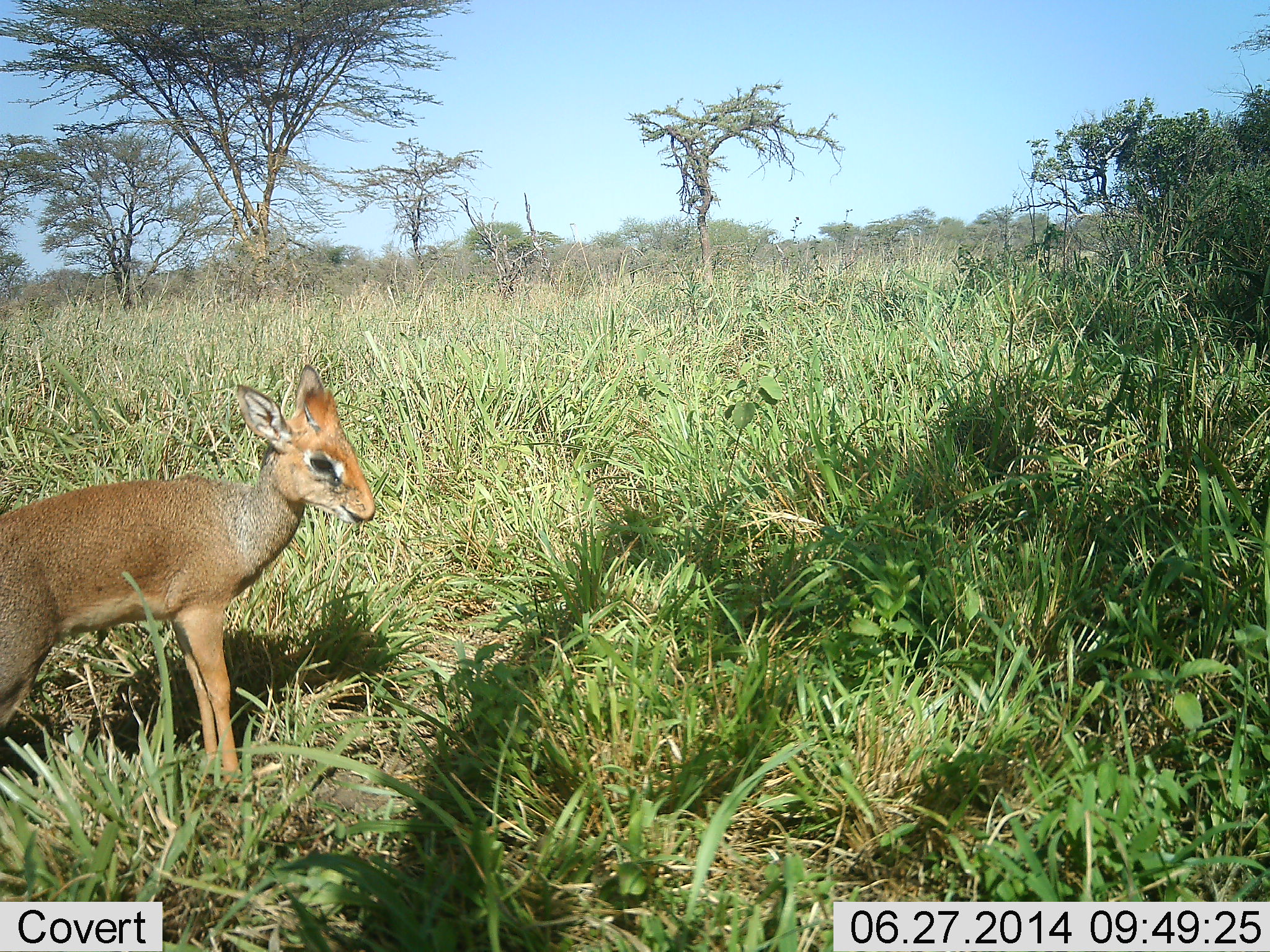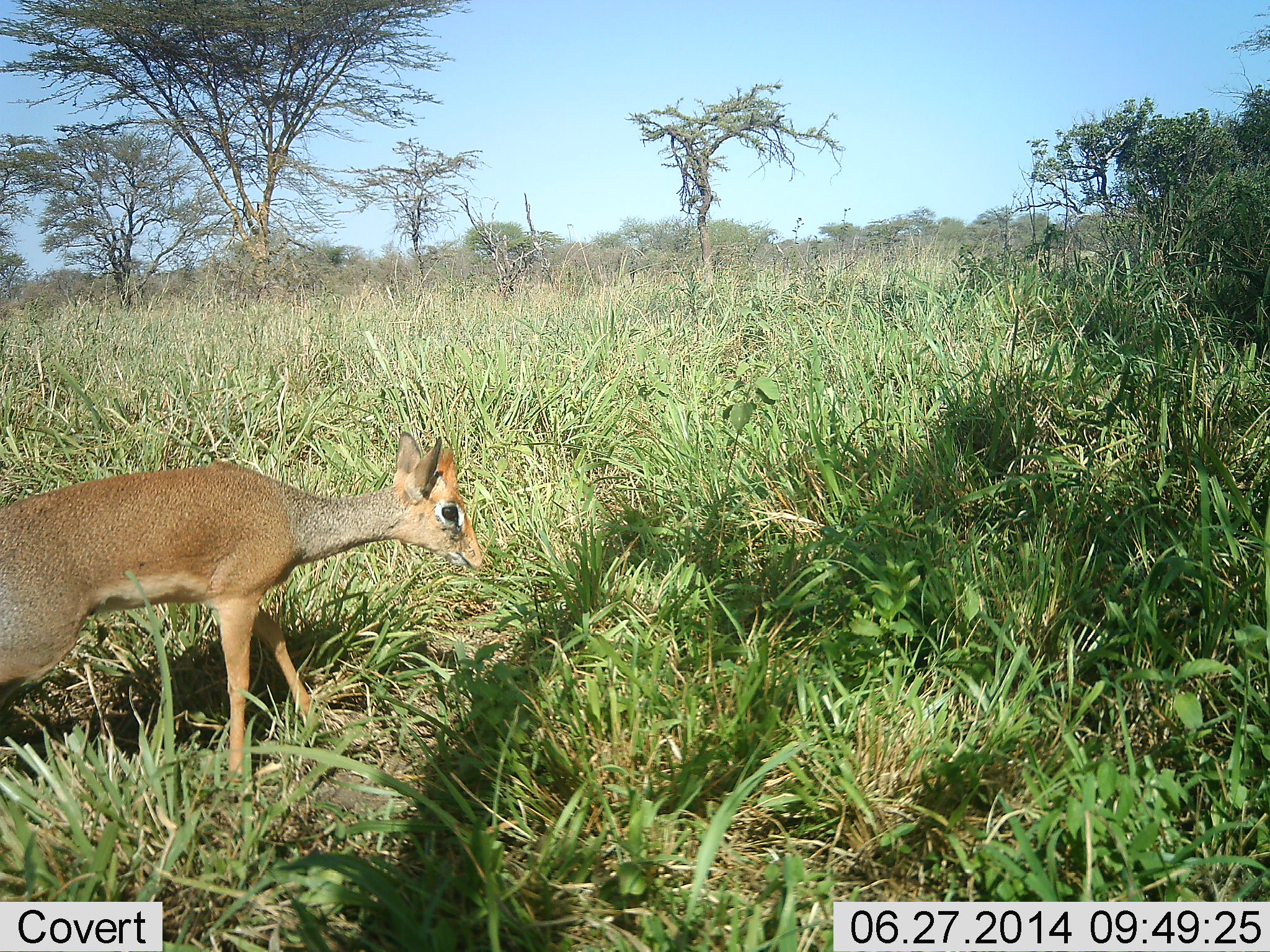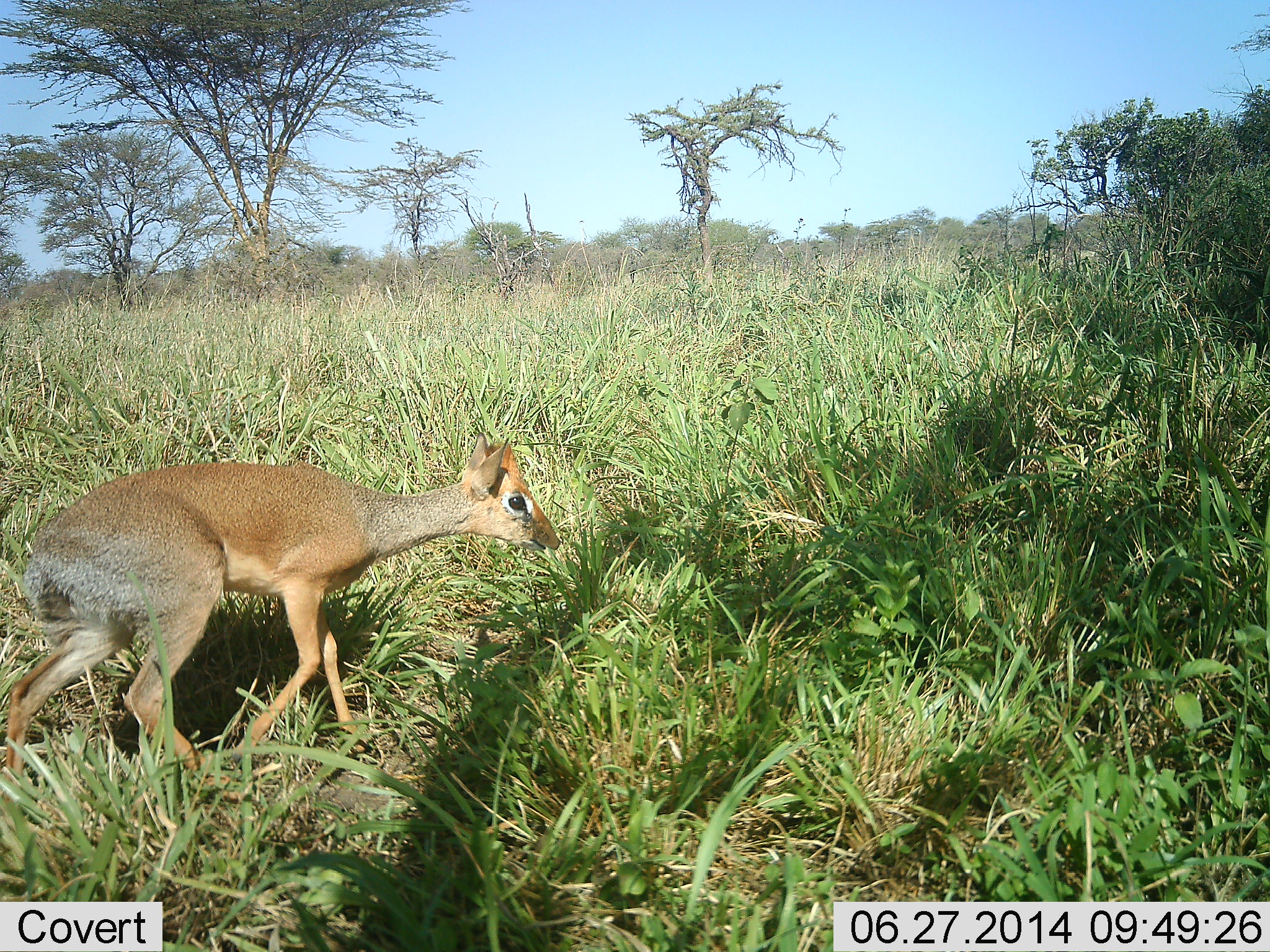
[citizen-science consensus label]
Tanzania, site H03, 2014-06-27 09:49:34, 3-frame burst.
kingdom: Animalia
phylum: Chordata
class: Mammalia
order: Artiodactyla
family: Bovidae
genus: Madoqua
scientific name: Madoqua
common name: dikdik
Dikdik (Madoqua), count 1. Behavior (volunteer vote fractions): standing 20%, resting 0%, moving 80%, interacting 0%. Young present (vote fraction): 0%. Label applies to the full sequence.